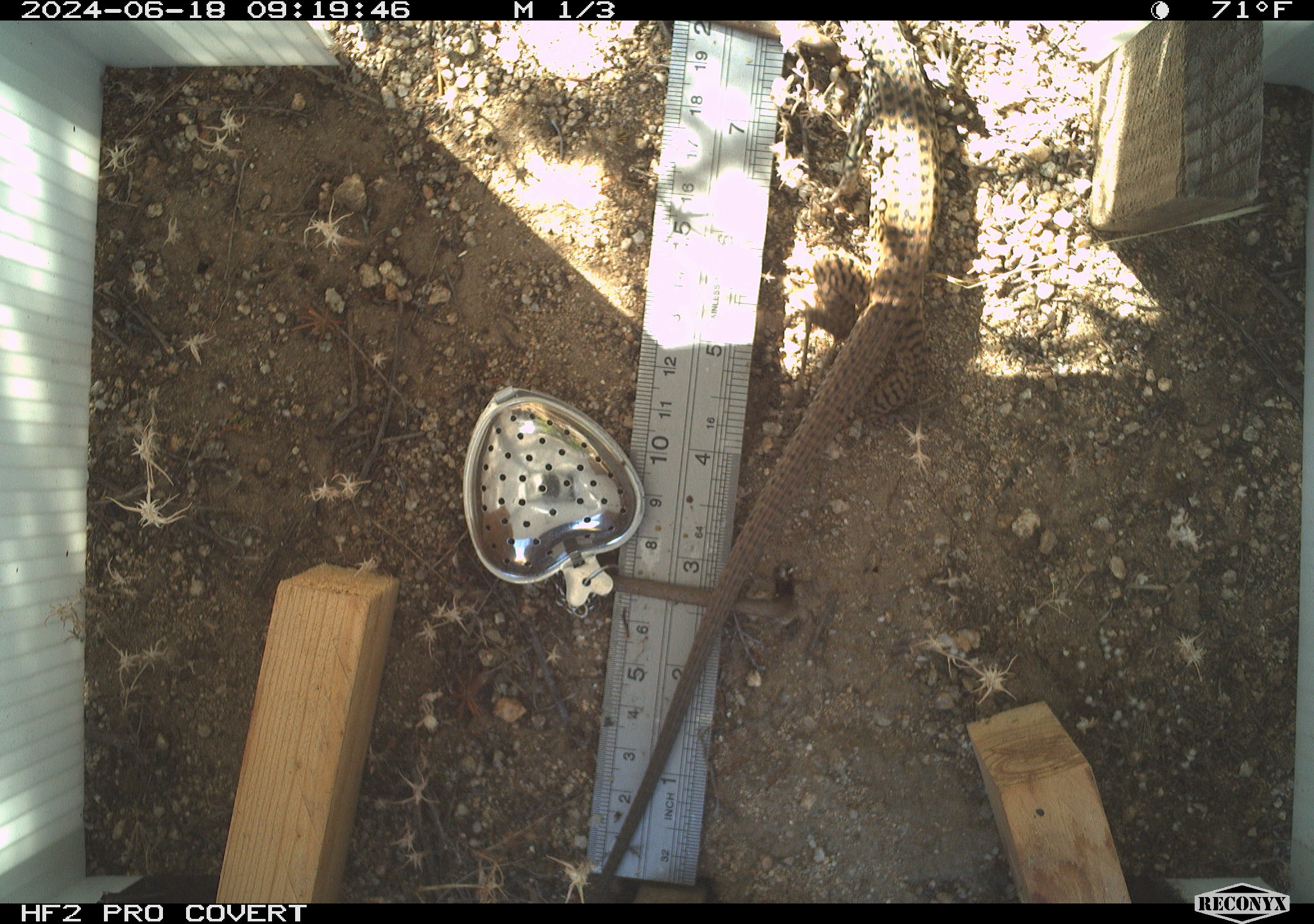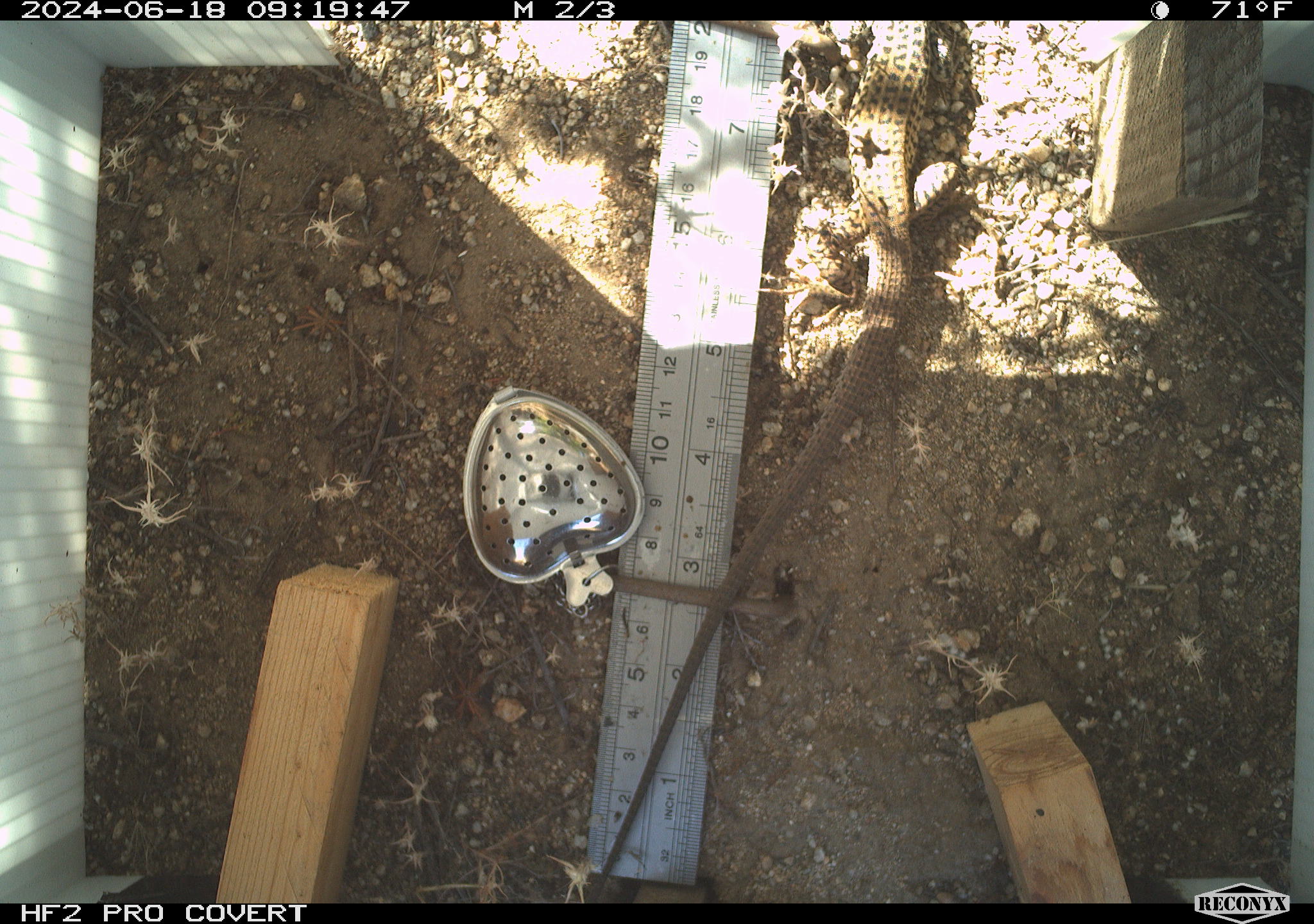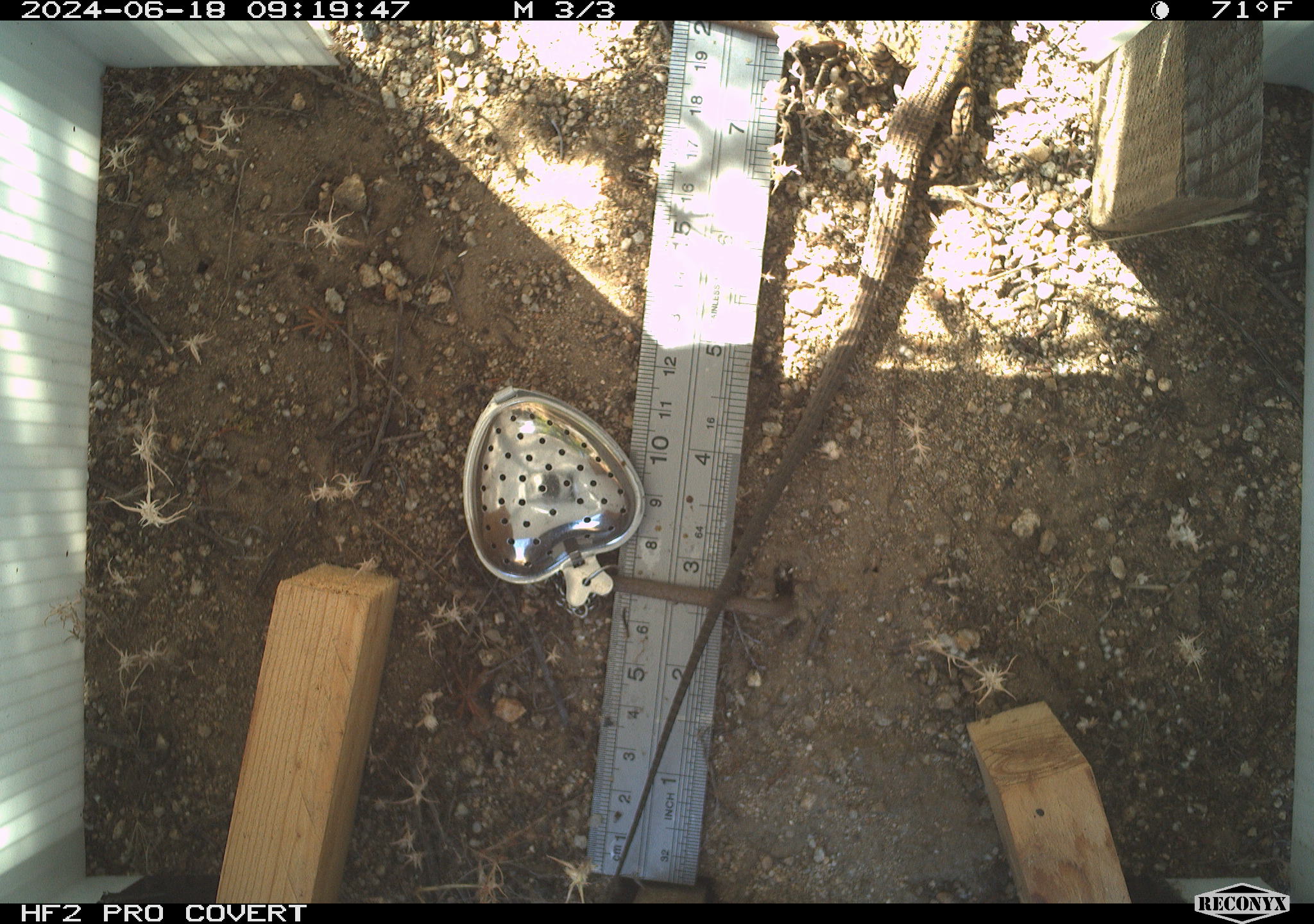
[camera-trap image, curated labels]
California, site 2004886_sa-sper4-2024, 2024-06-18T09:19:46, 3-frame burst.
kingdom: Animalia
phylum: Chordata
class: Reptilia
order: Squamata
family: Teiidae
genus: Aspidoscelis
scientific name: Aspidoscelis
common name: whiptail lizards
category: aspidoscelis species